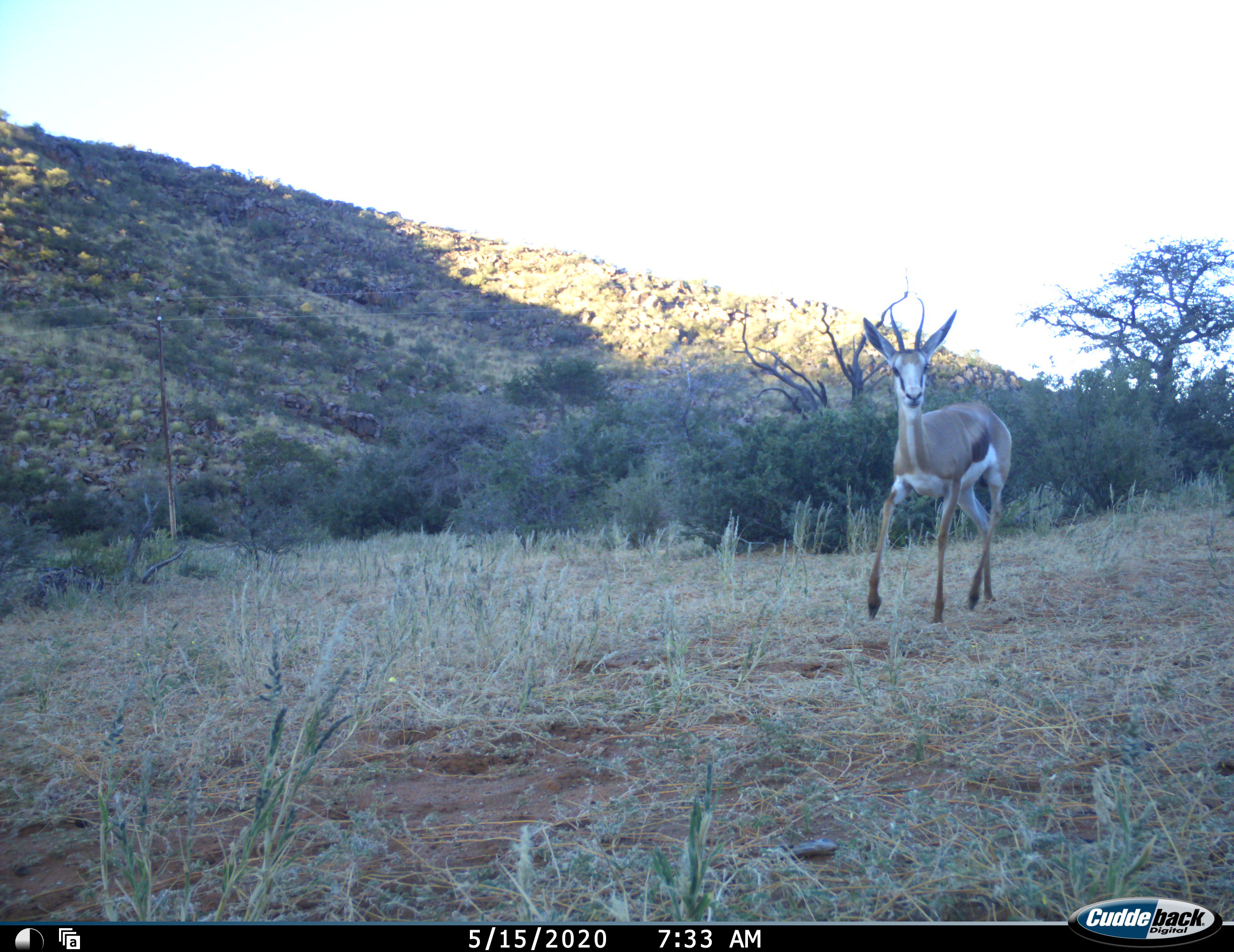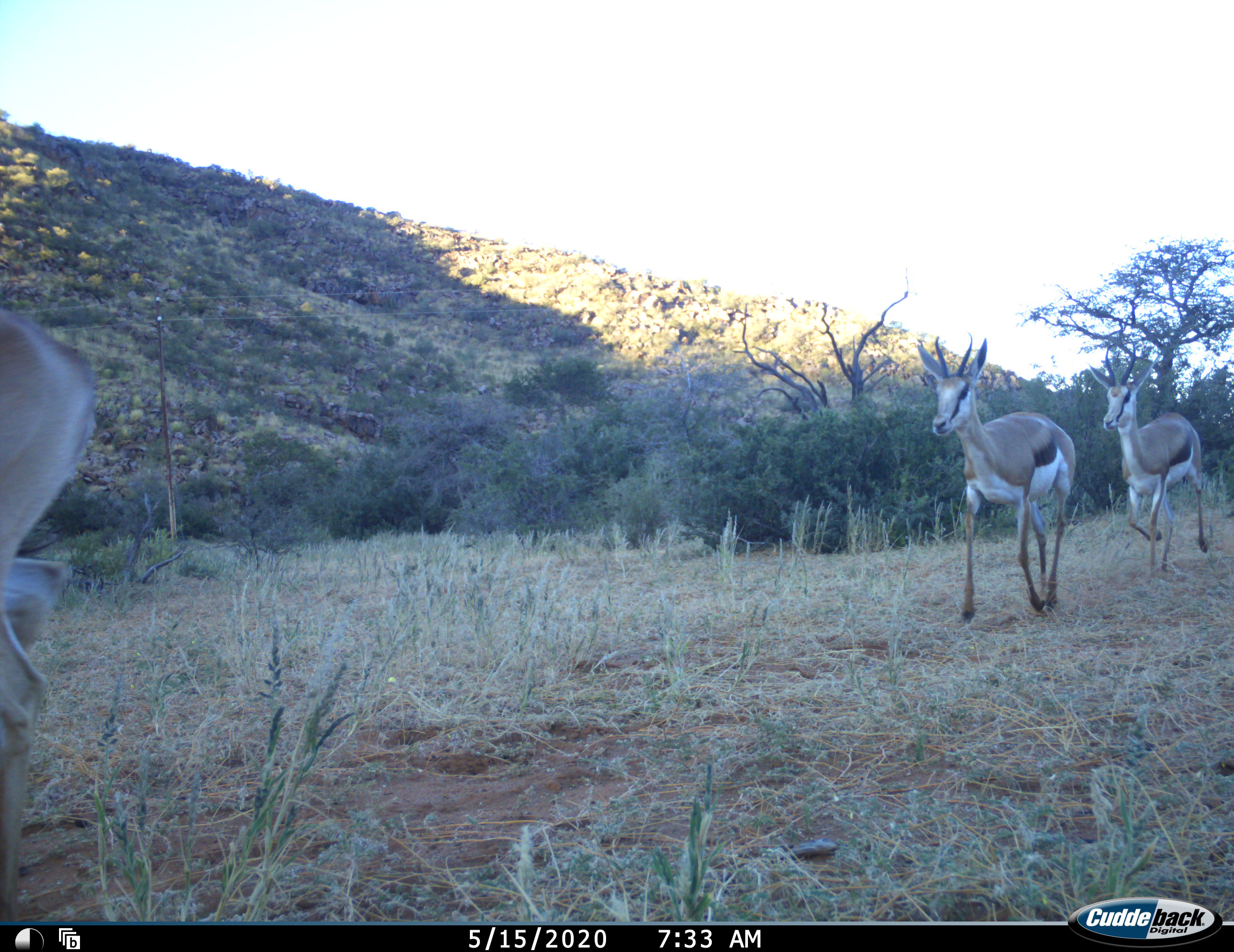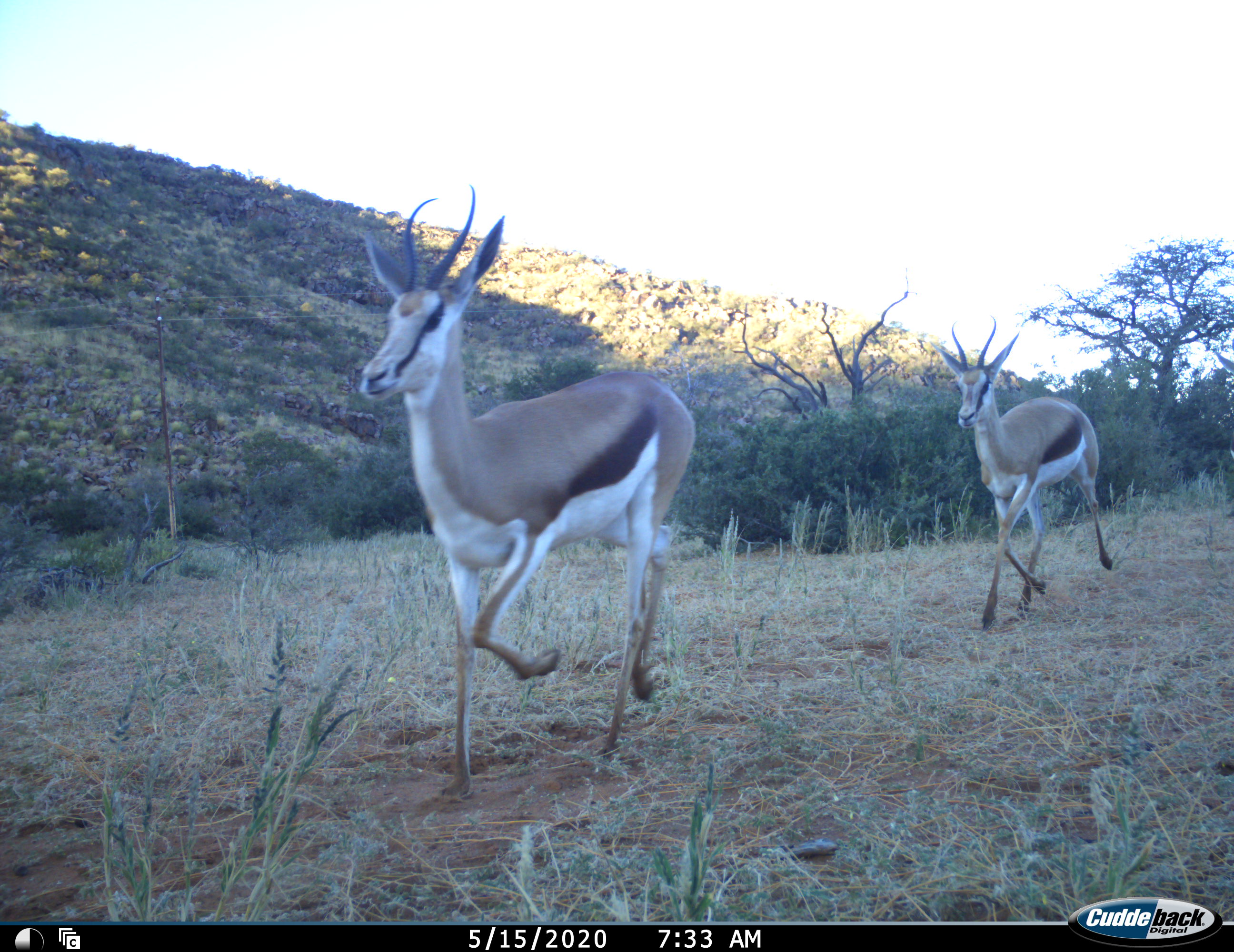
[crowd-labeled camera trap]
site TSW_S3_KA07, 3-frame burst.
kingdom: Animalia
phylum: Chordata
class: Mammalia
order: Artiodactyla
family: Bovidae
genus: Antidorcas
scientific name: Antidorcas marsupialis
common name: springbok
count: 4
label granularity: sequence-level